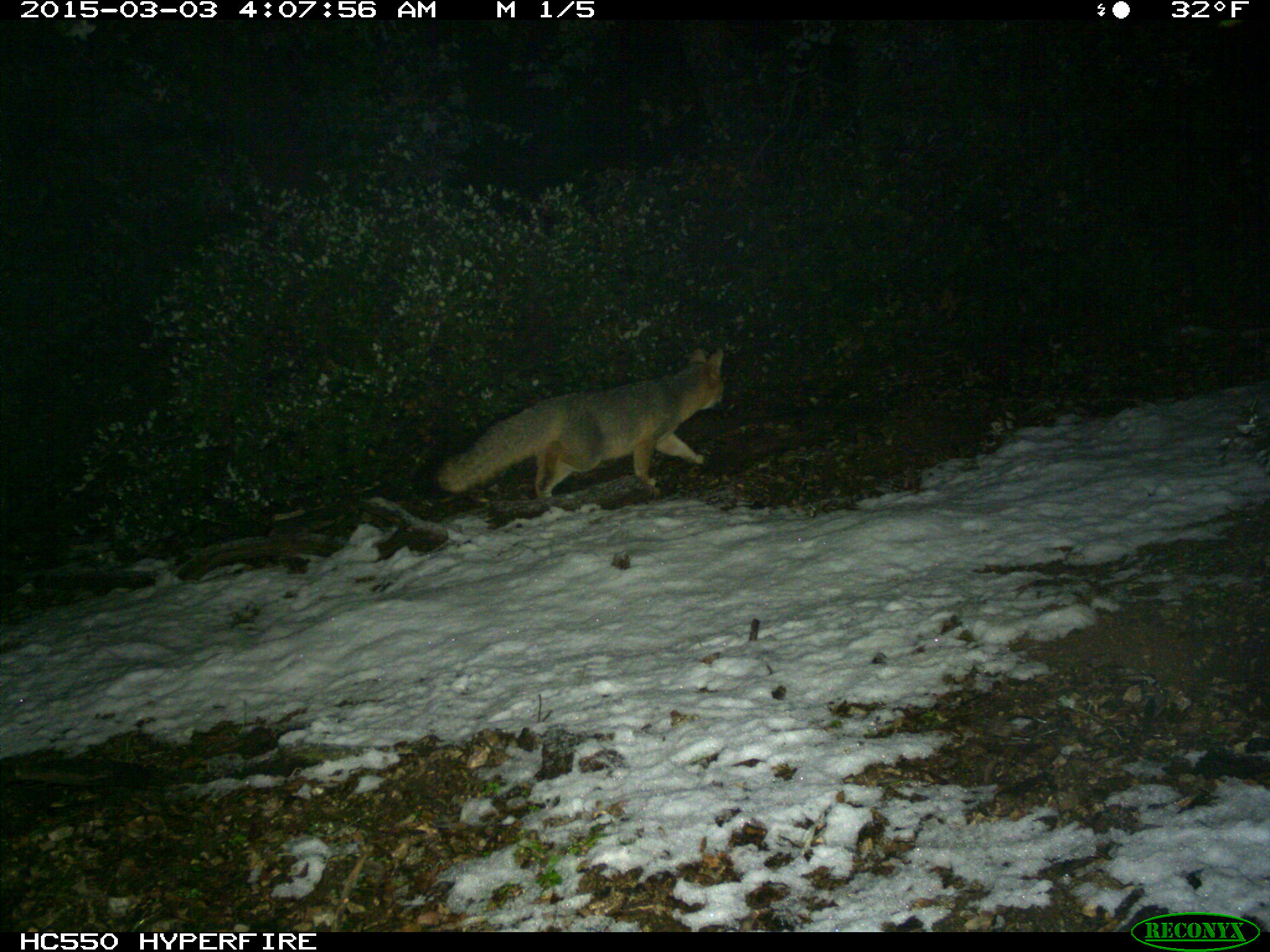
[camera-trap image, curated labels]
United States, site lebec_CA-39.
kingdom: Animalia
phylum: Chordata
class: Mammalia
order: Carnivora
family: Canidae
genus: Urocyon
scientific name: Urocyon cinereoargenteus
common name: gray fox